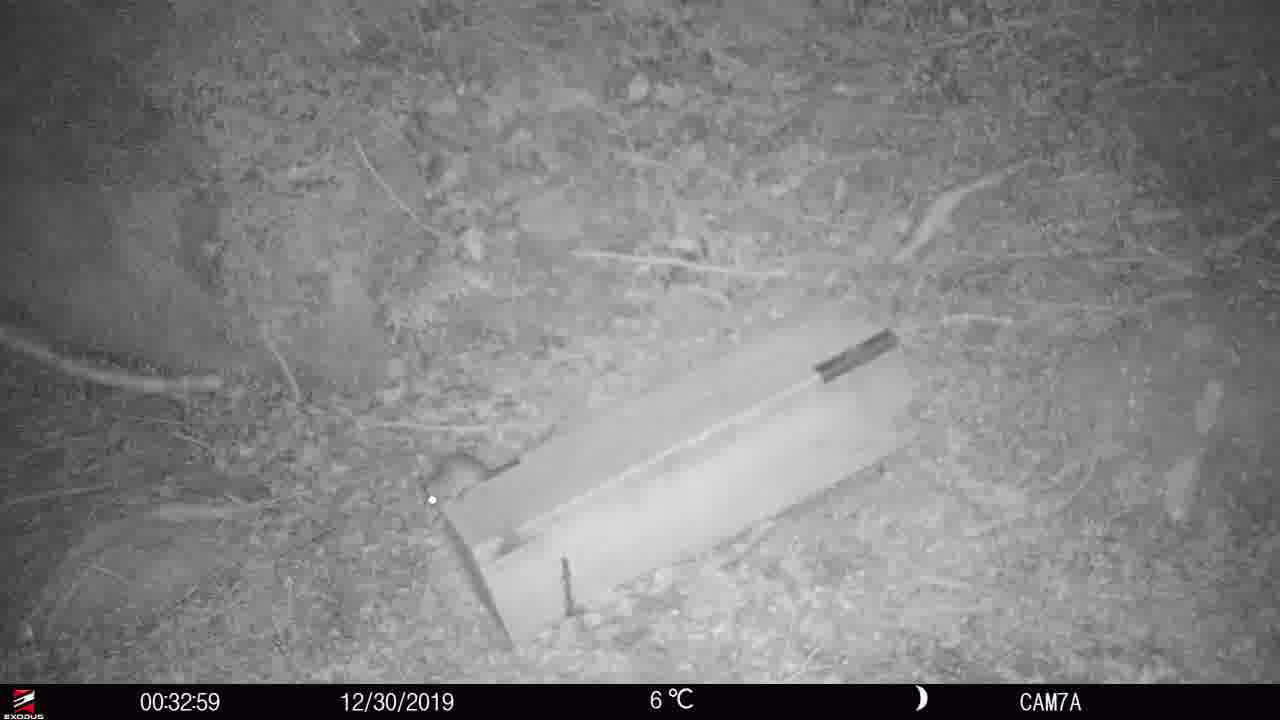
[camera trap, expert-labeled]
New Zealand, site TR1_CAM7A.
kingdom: Animalia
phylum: Chordata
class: Mammalia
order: Rodentia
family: Muridae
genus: Rattus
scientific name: Rattus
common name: rat